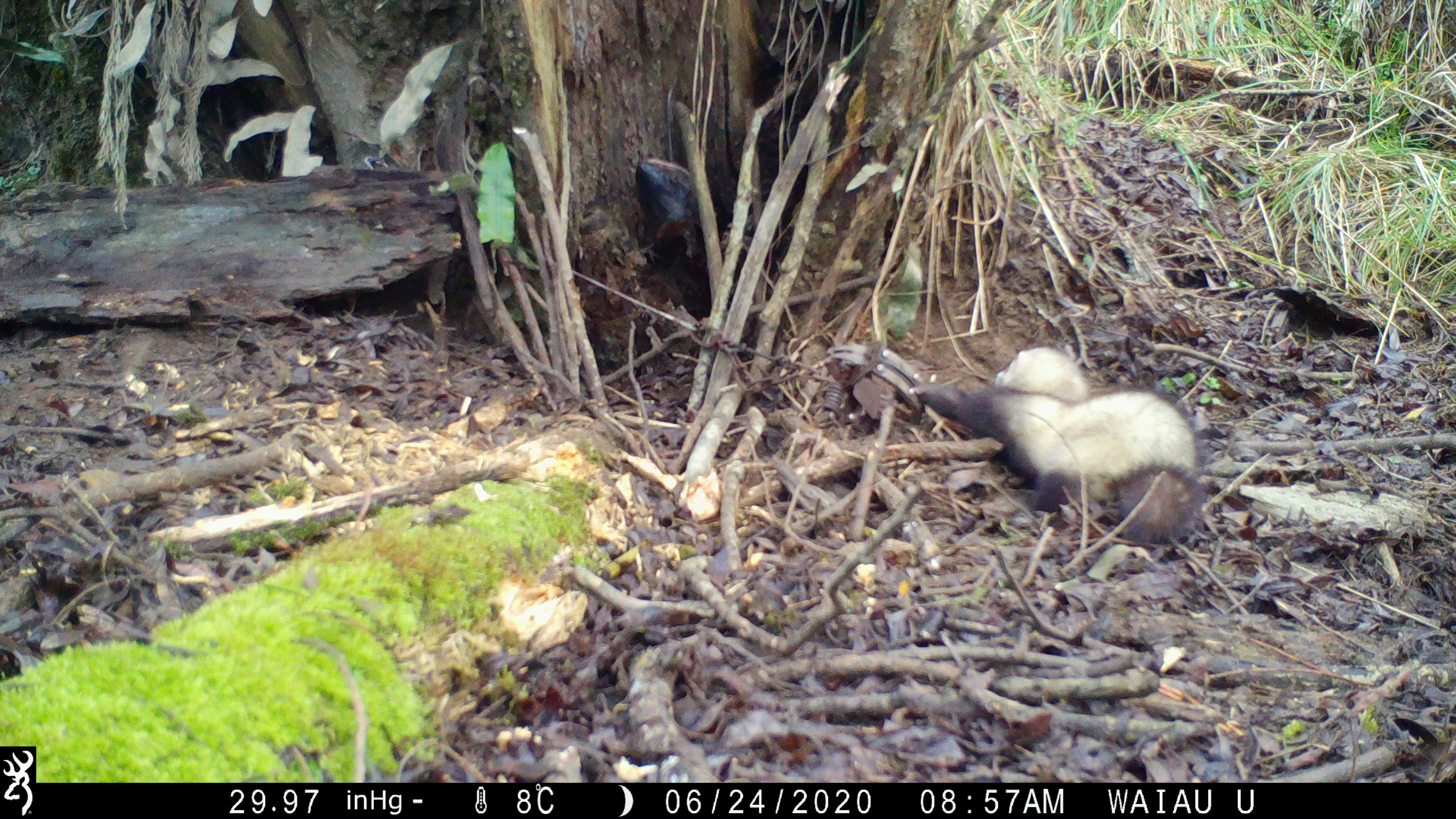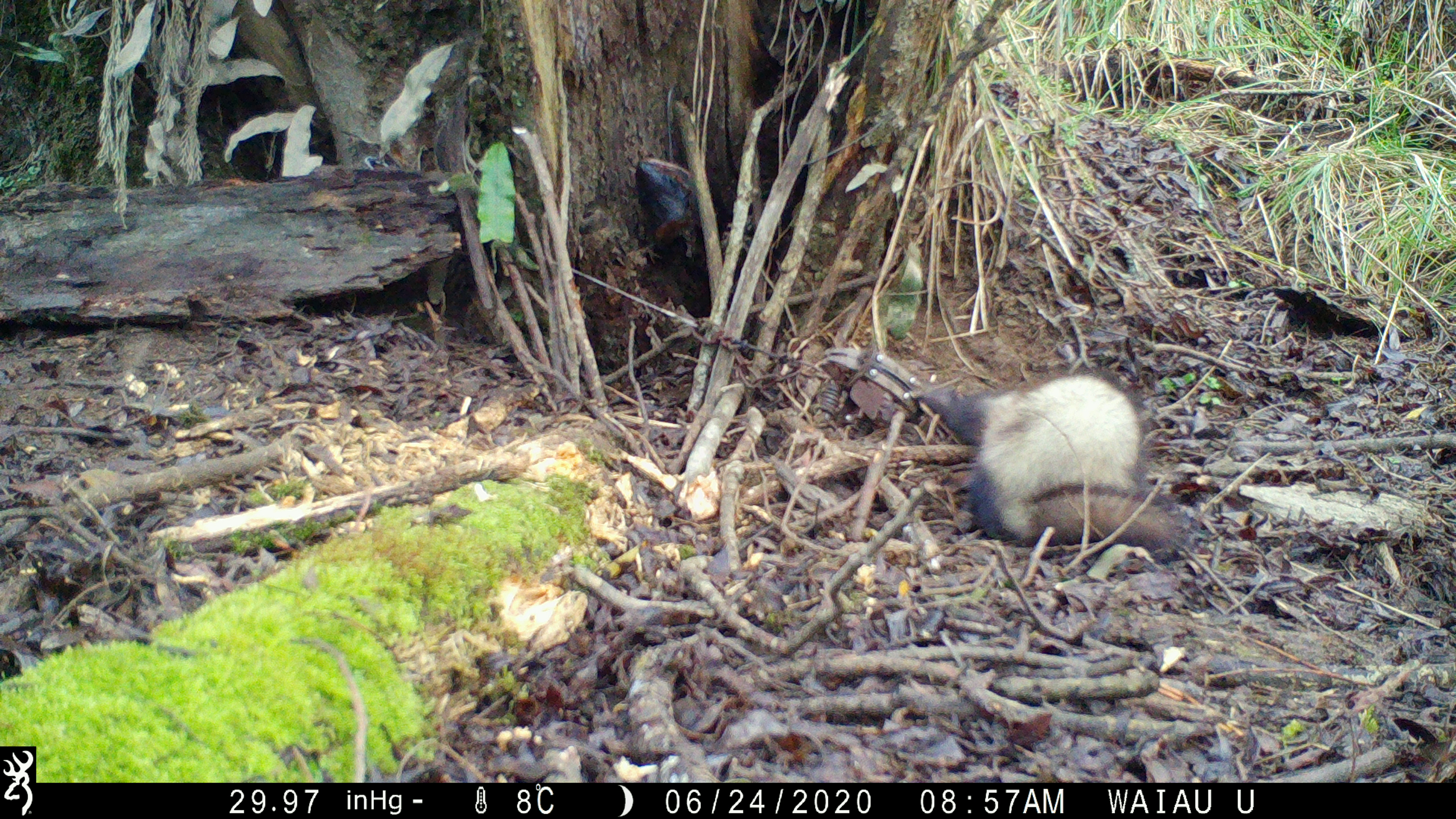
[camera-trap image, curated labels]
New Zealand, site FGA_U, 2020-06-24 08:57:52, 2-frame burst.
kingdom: Animalia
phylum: Chordata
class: Mammalia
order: Carnivora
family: Mustelidae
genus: Mustela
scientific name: Mustela furo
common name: ferret